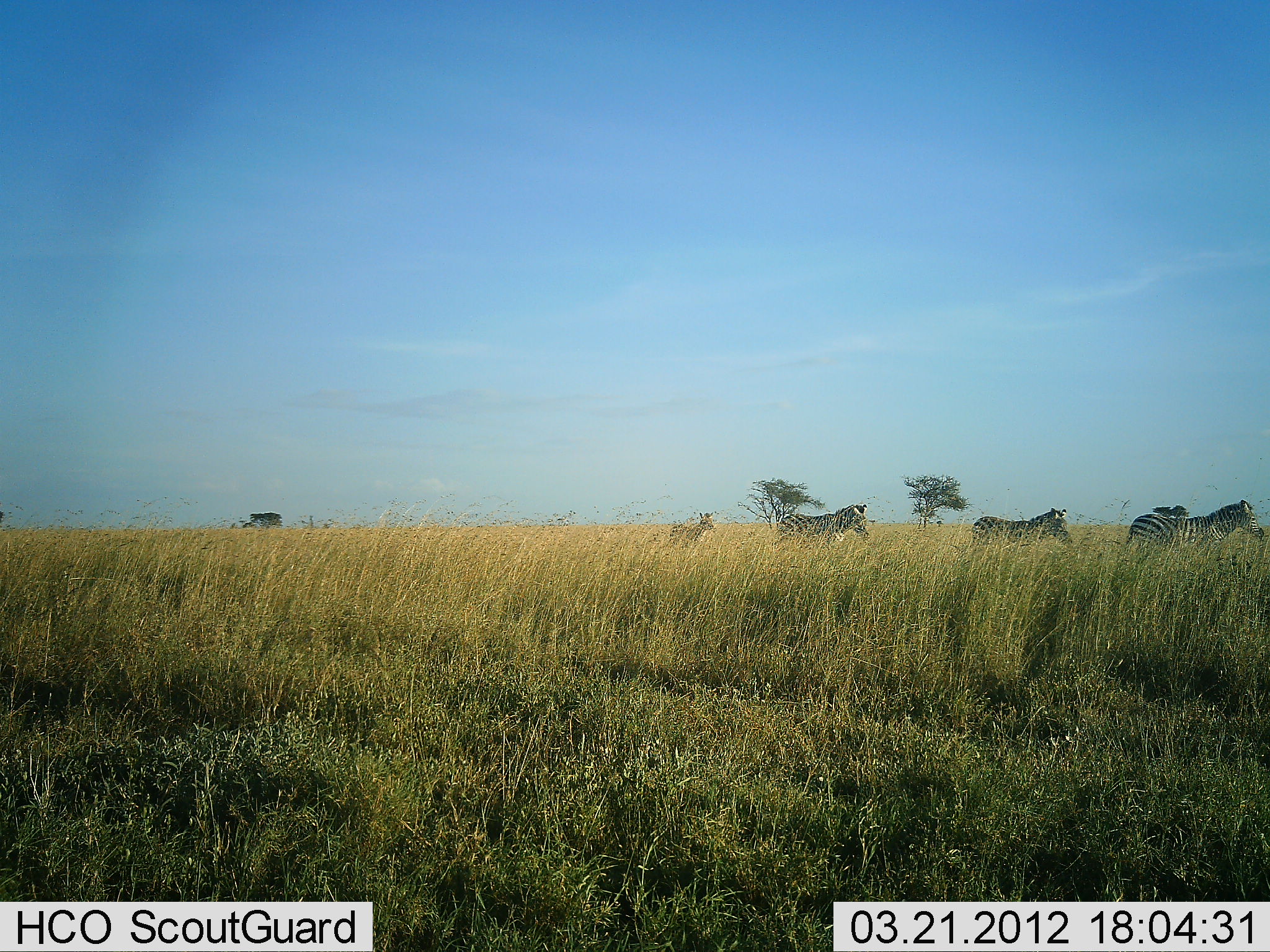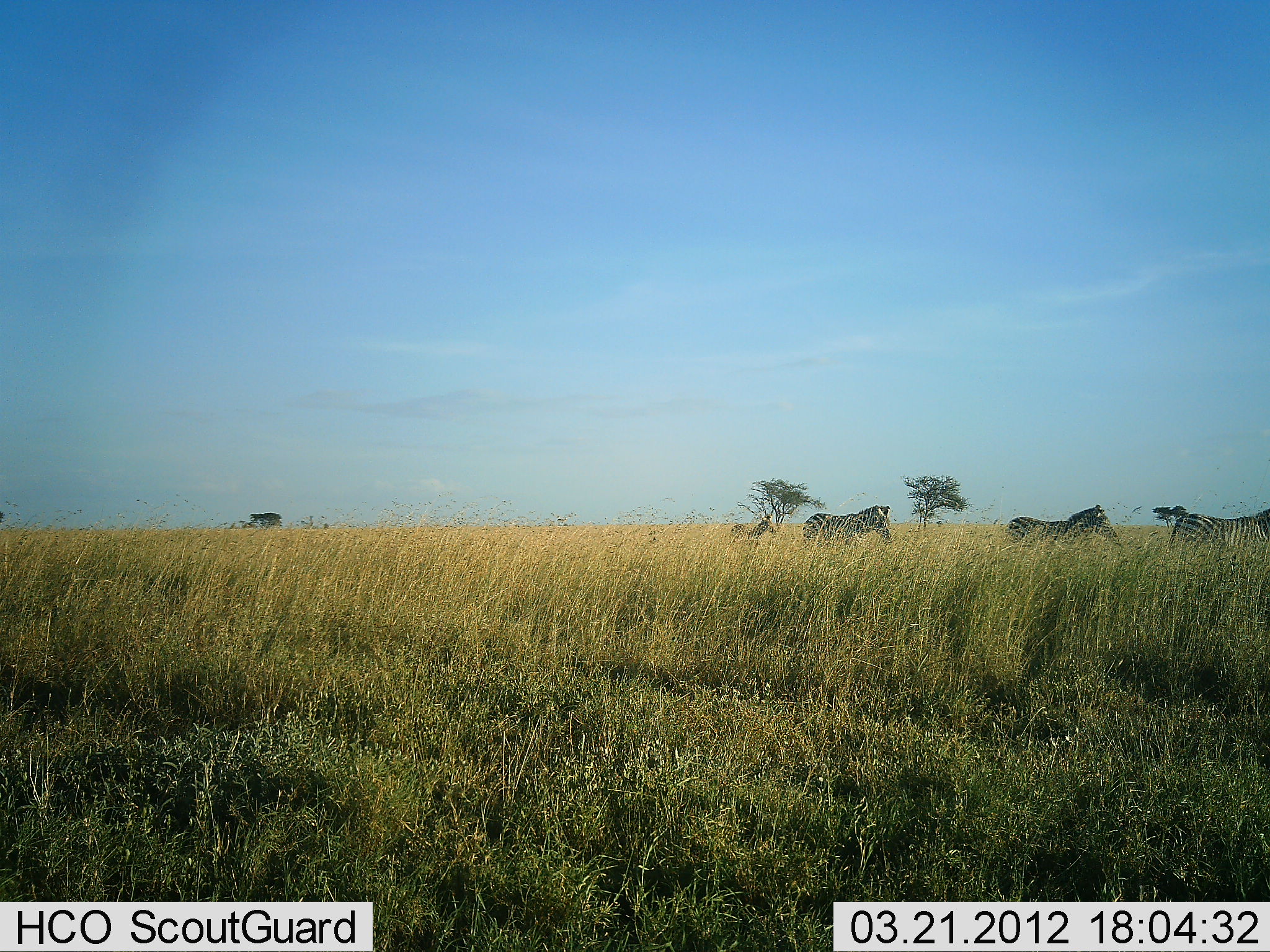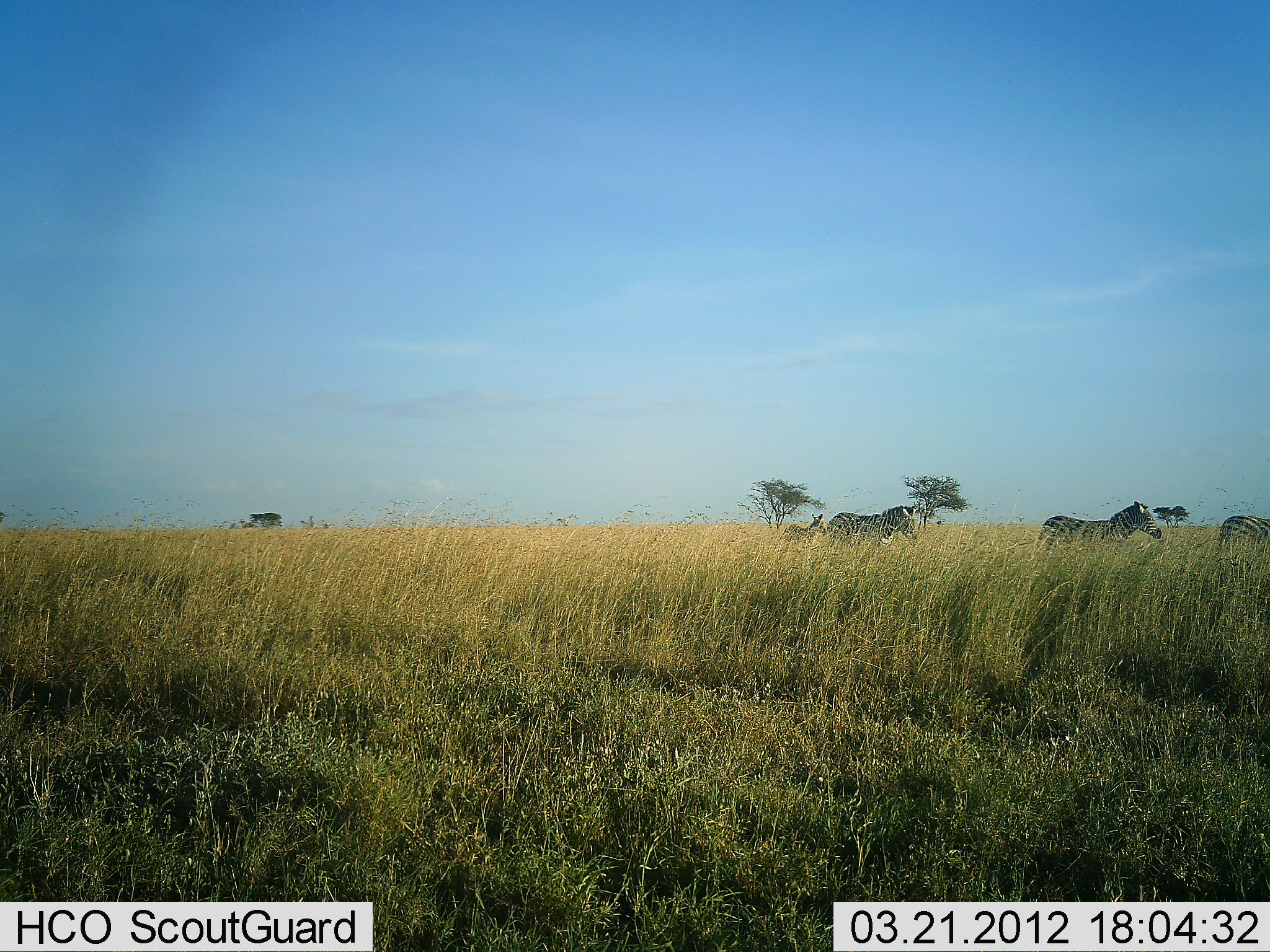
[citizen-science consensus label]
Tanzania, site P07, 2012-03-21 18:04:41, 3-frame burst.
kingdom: Animalia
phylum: Chordata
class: Mammalia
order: Perissodactyla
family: Equidae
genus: Equus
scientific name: Equus quagga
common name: plains zebra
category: zebra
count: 4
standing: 0%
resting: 0%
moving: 100%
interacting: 0%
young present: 68%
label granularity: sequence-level